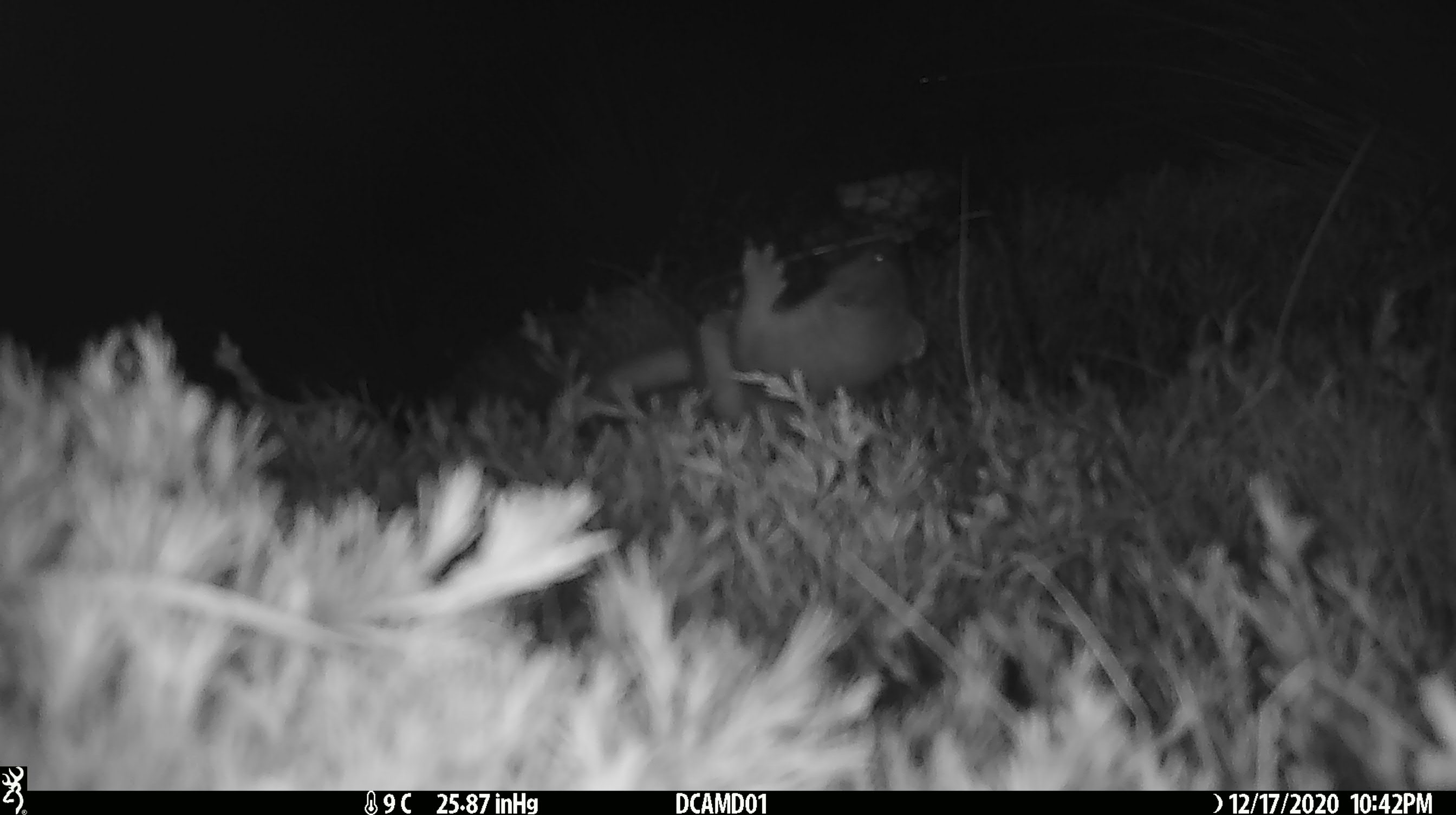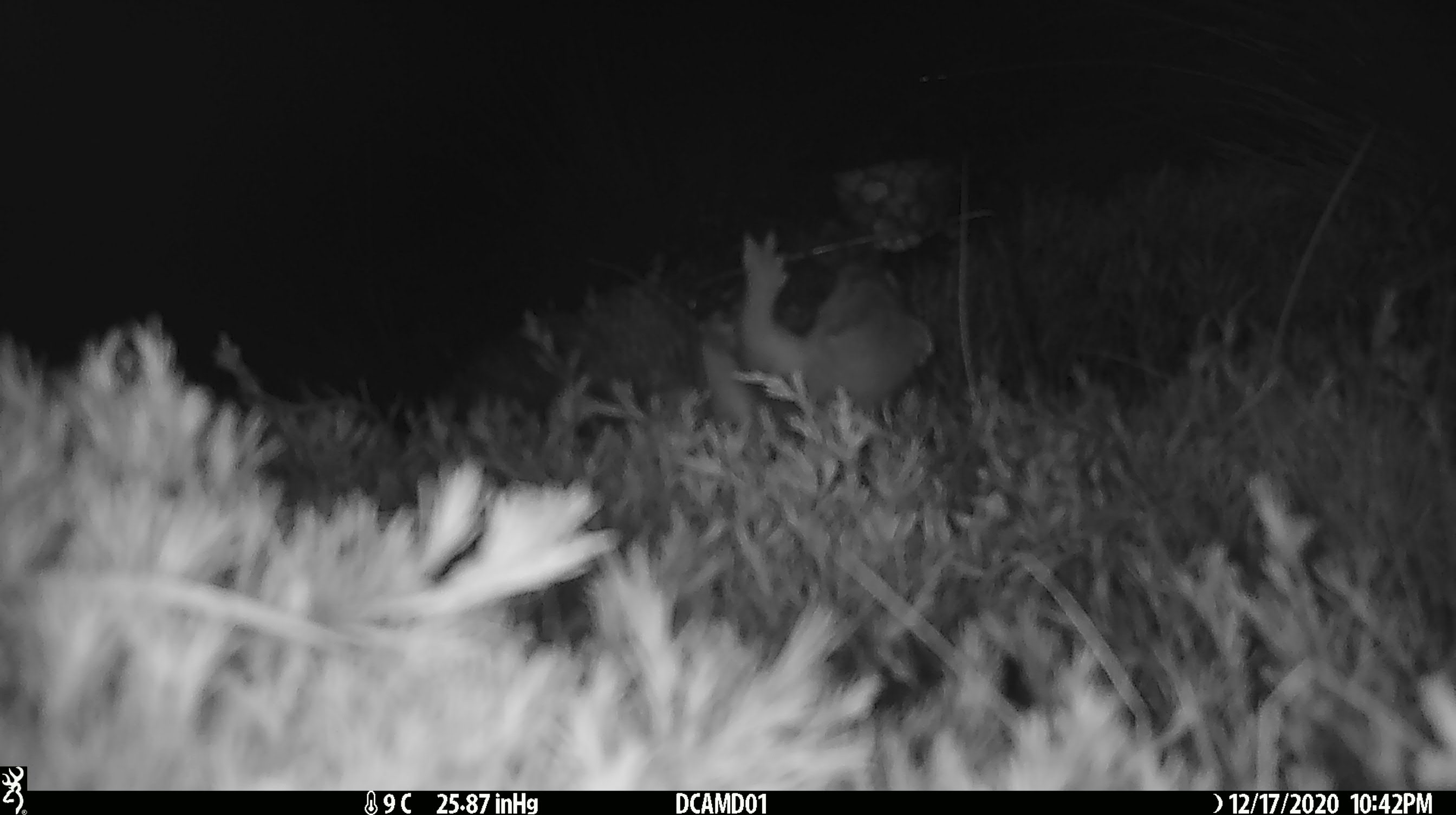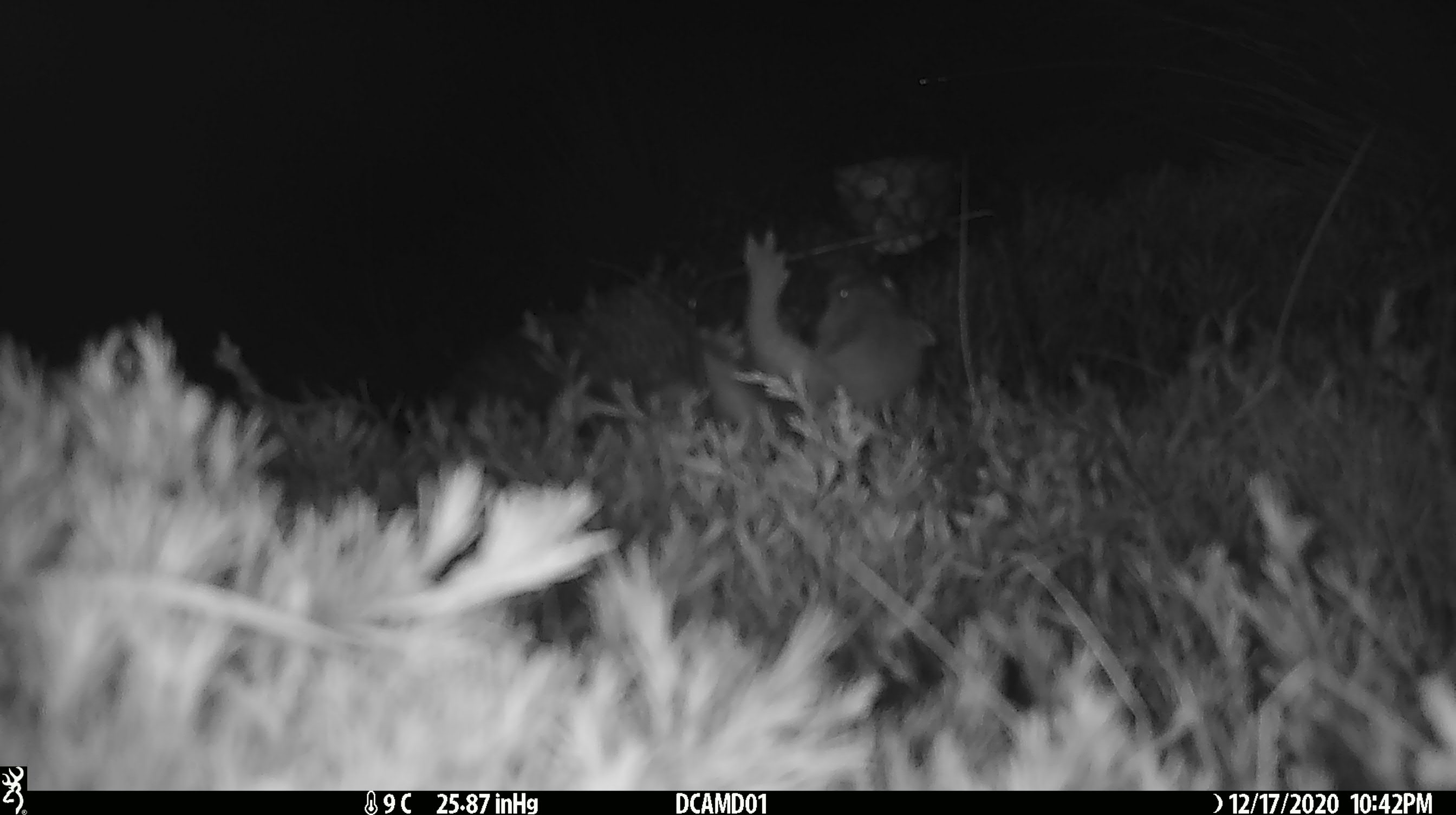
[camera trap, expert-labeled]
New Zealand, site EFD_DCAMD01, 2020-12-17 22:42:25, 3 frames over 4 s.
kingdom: Animalia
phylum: Chordata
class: Mammalia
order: Carnivora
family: Mustelidae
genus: Mustela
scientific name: Mustela erminea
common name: stoat